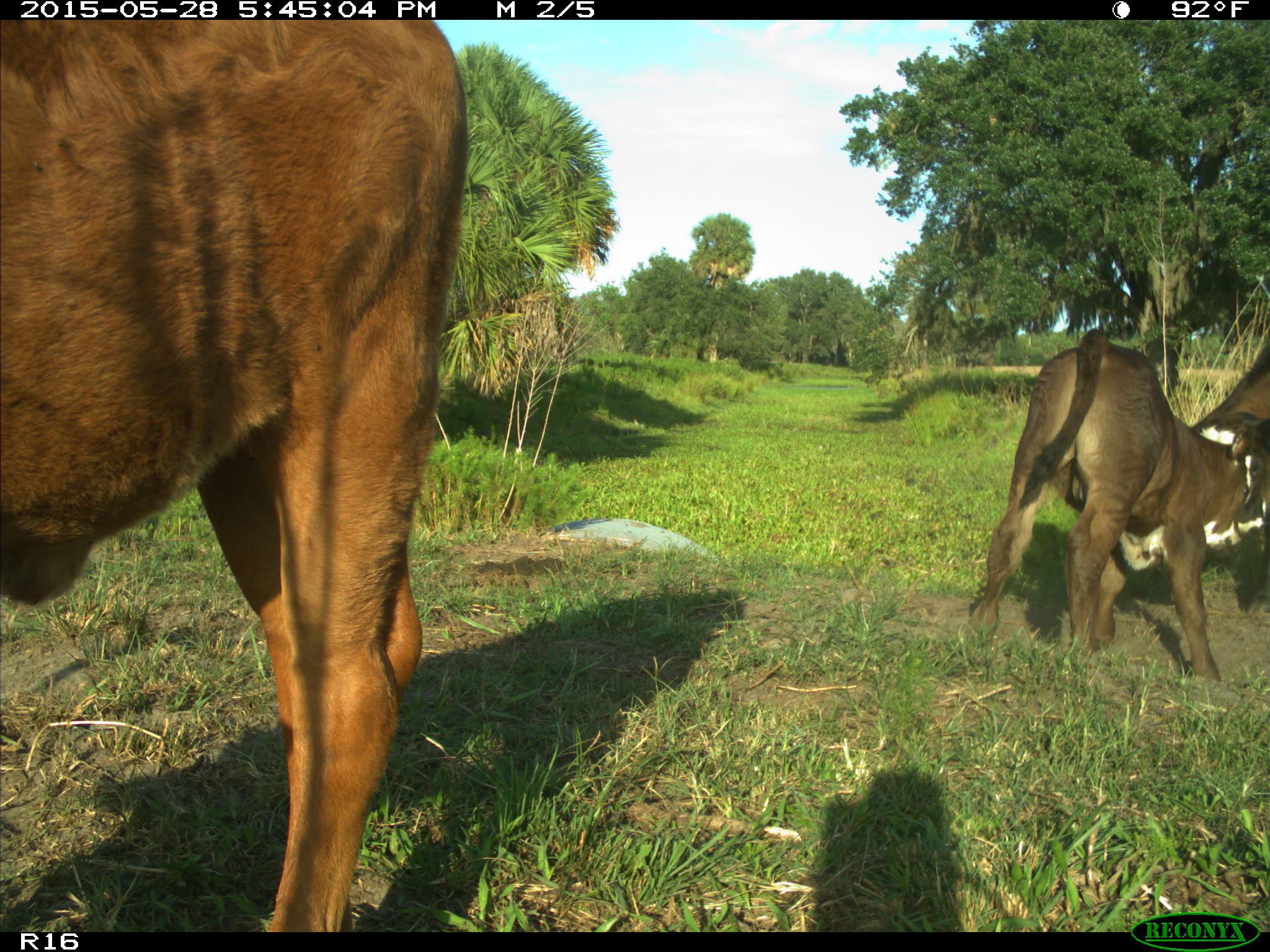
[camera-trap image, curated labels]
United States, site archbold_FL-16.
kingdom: Animalia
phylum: Chordata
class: Mammalia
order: Artiodactyla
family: Bovidae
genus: Bos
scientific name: Bos taurus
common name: domestic cow